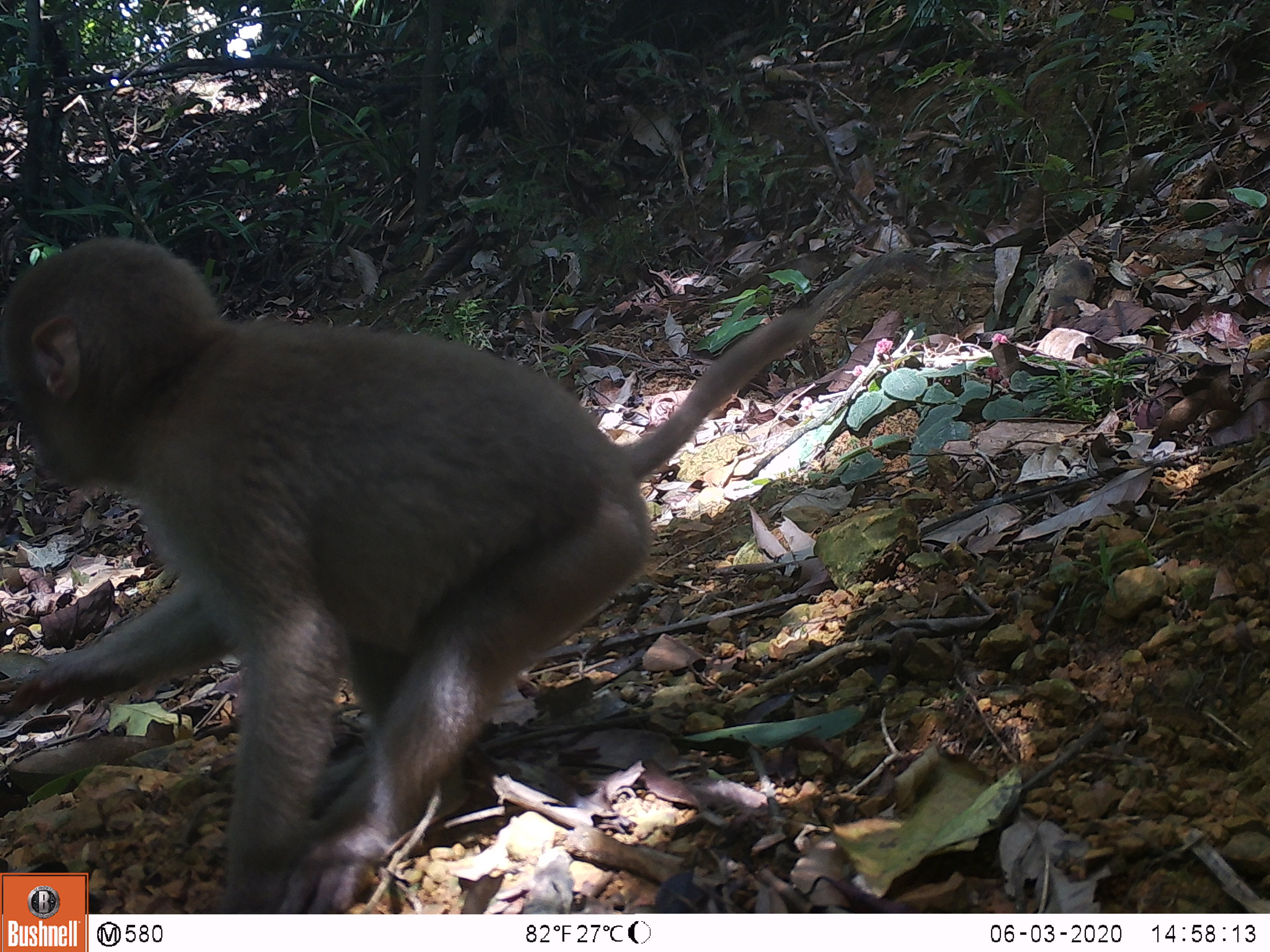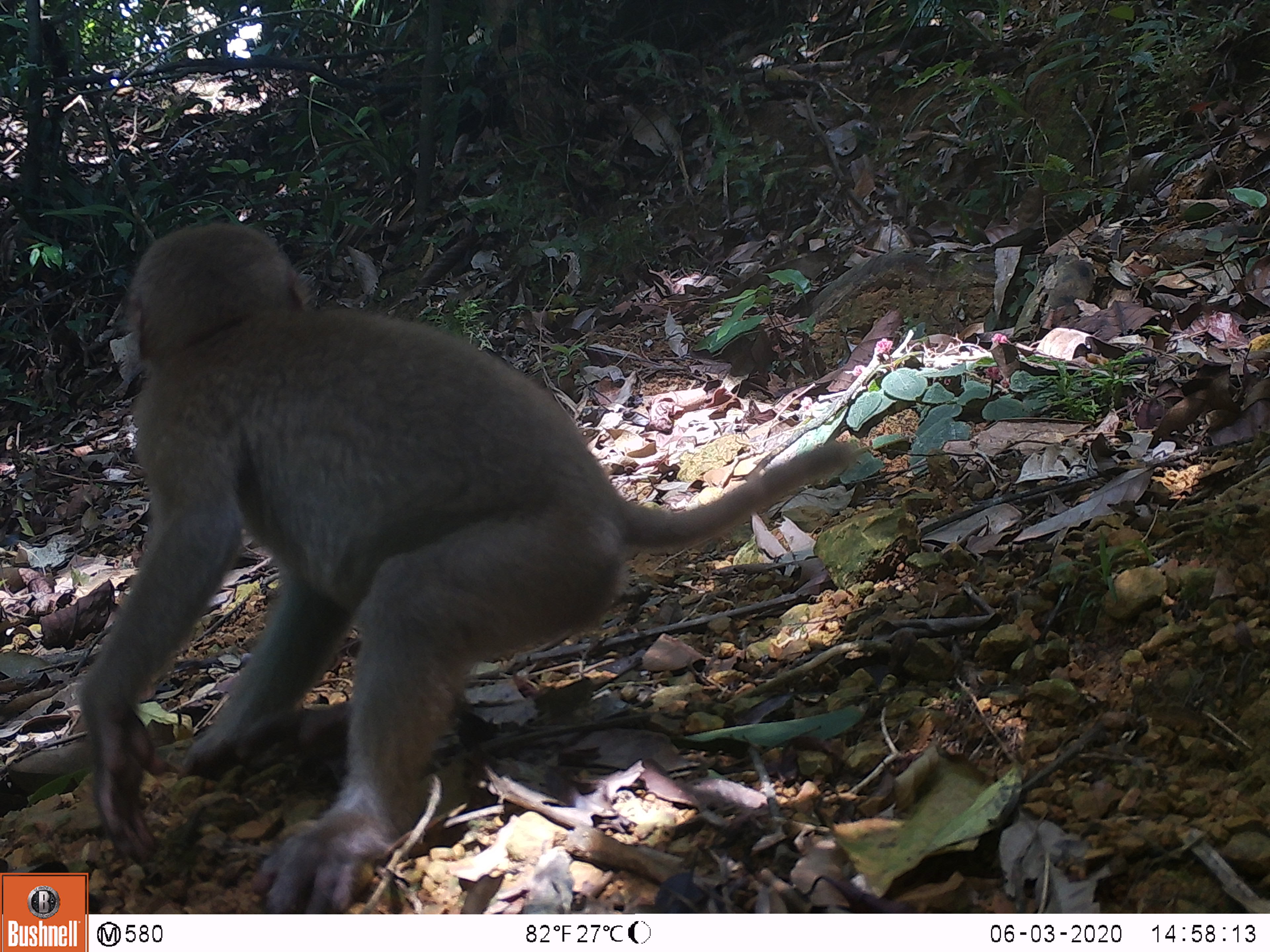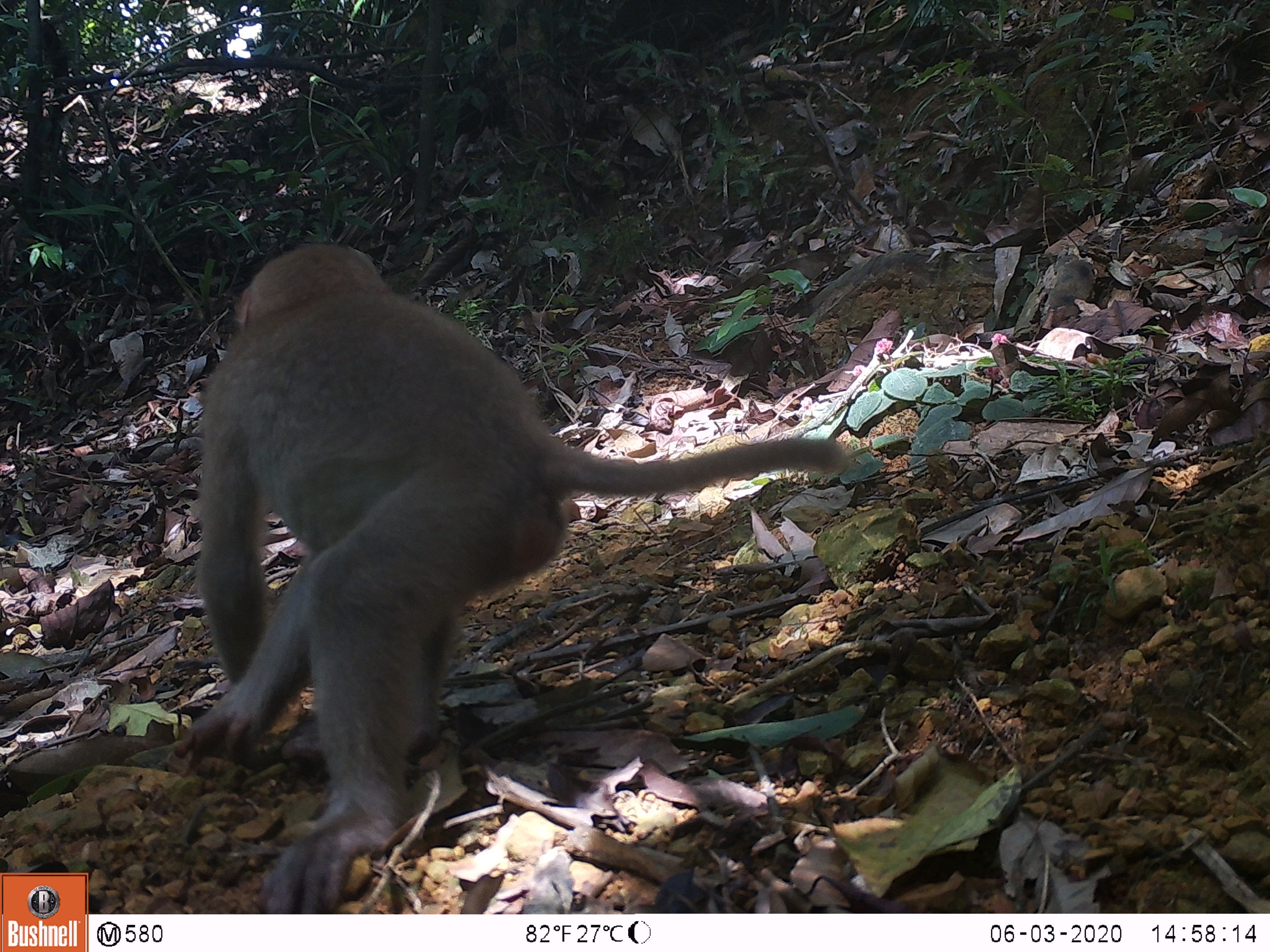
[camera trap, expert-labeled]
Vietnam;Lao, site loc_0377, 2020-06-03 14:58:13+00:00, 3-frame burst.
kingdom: Animalia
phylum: Chordata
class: Mammalia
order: Primates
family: Cercopithecidae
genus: Macaca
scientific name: Macaca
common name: macaques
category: assam or rhesus macaque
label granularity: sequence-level